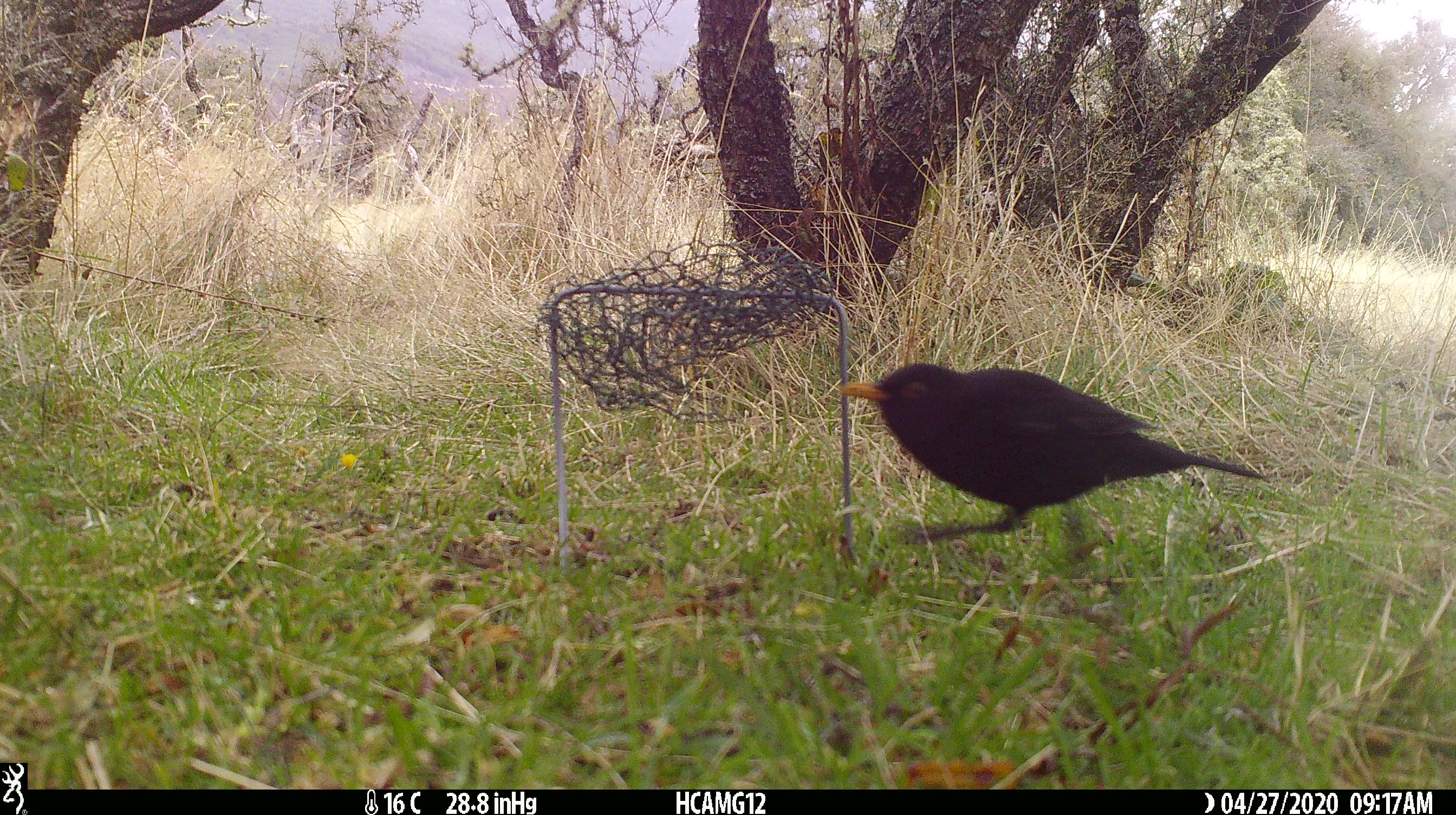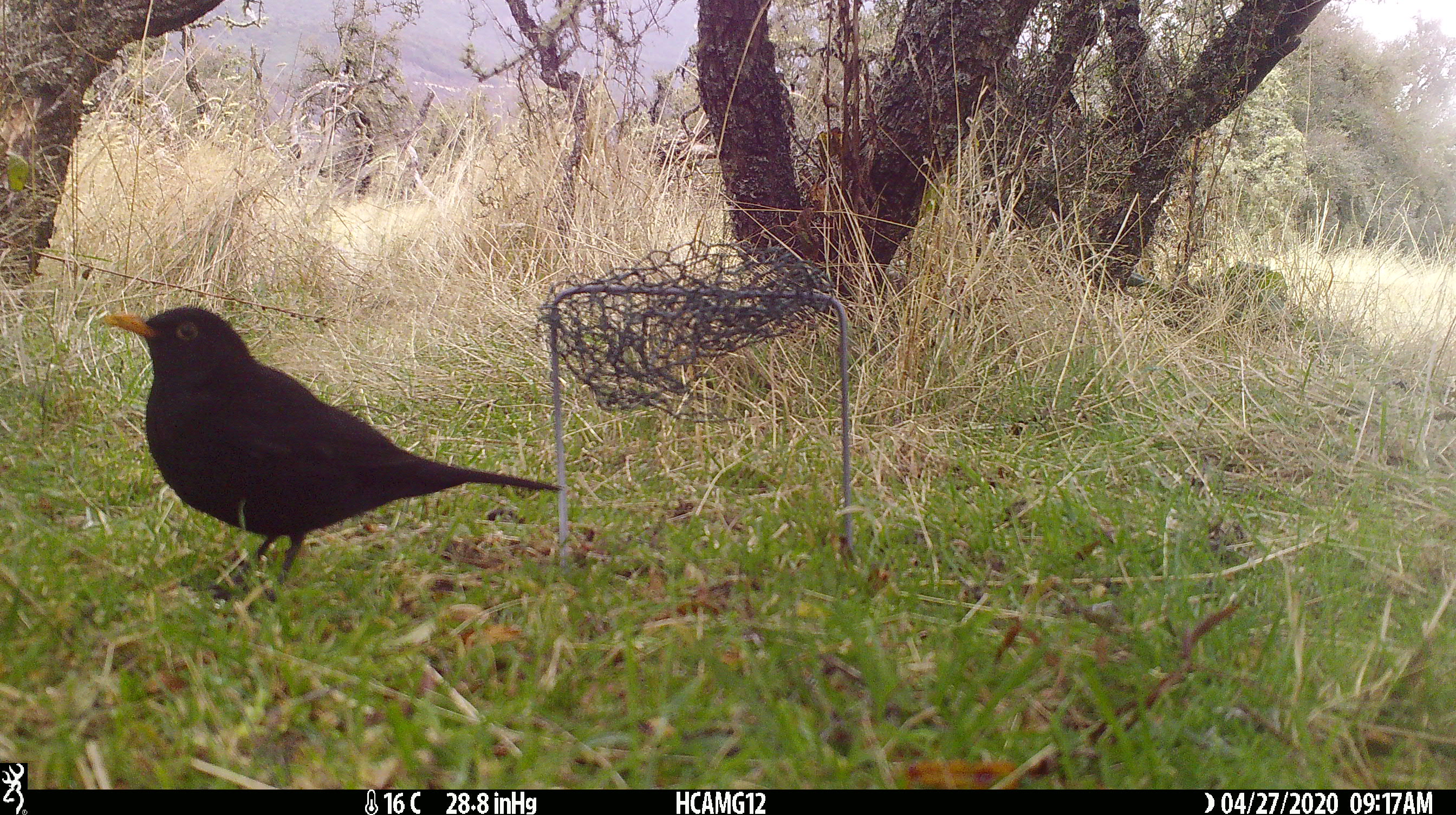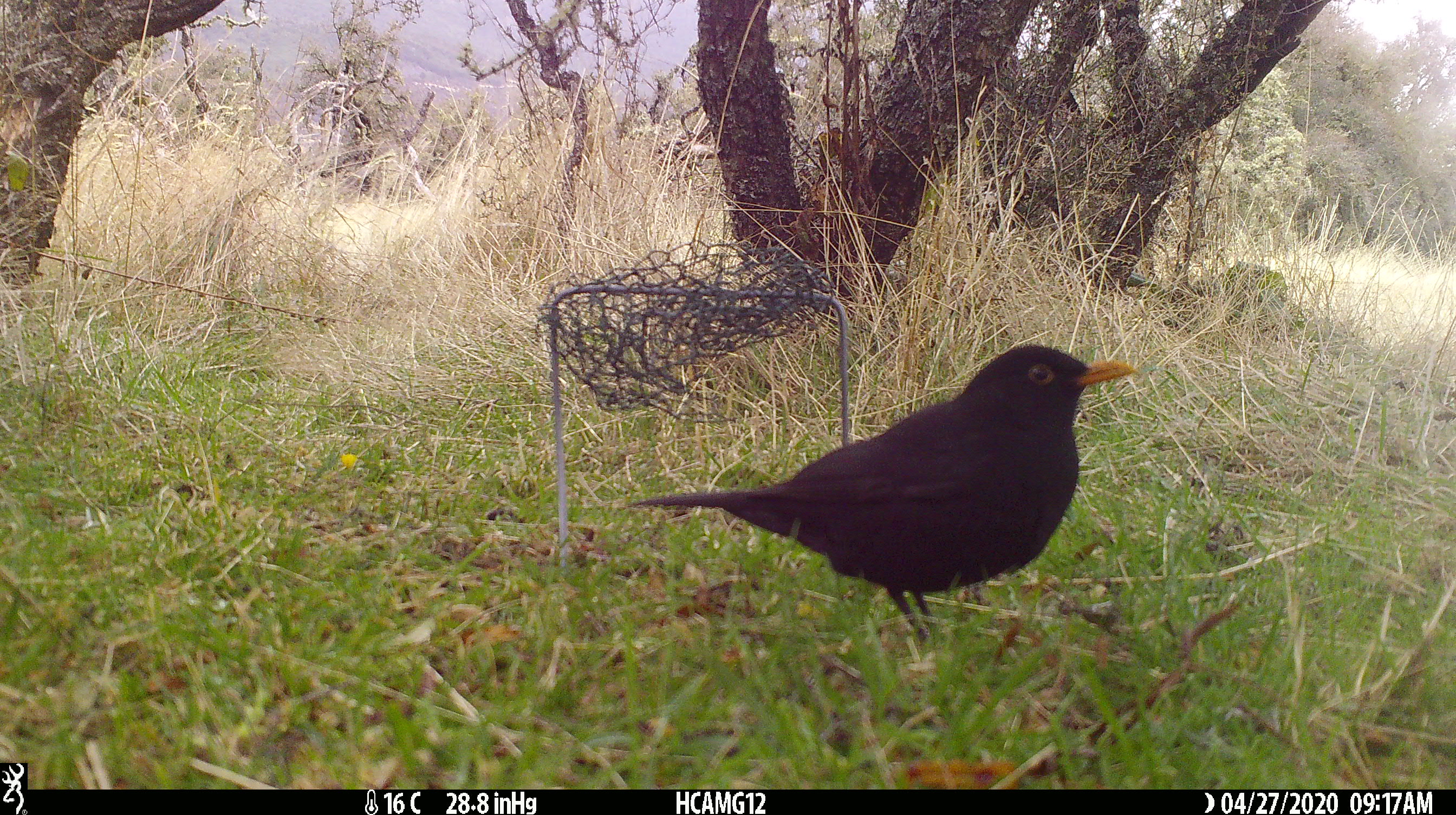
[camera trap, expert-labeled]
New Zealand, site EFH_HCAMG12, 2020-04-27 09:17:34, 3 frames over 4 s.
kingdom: Animalia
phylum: Chordata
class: Aves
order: Passeriformes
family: Turdidae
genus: Turdus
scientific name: Turdus merula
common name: eurasian blackbird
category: blackbird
Blackbird (eurasian blackbird) (Turdus merula).